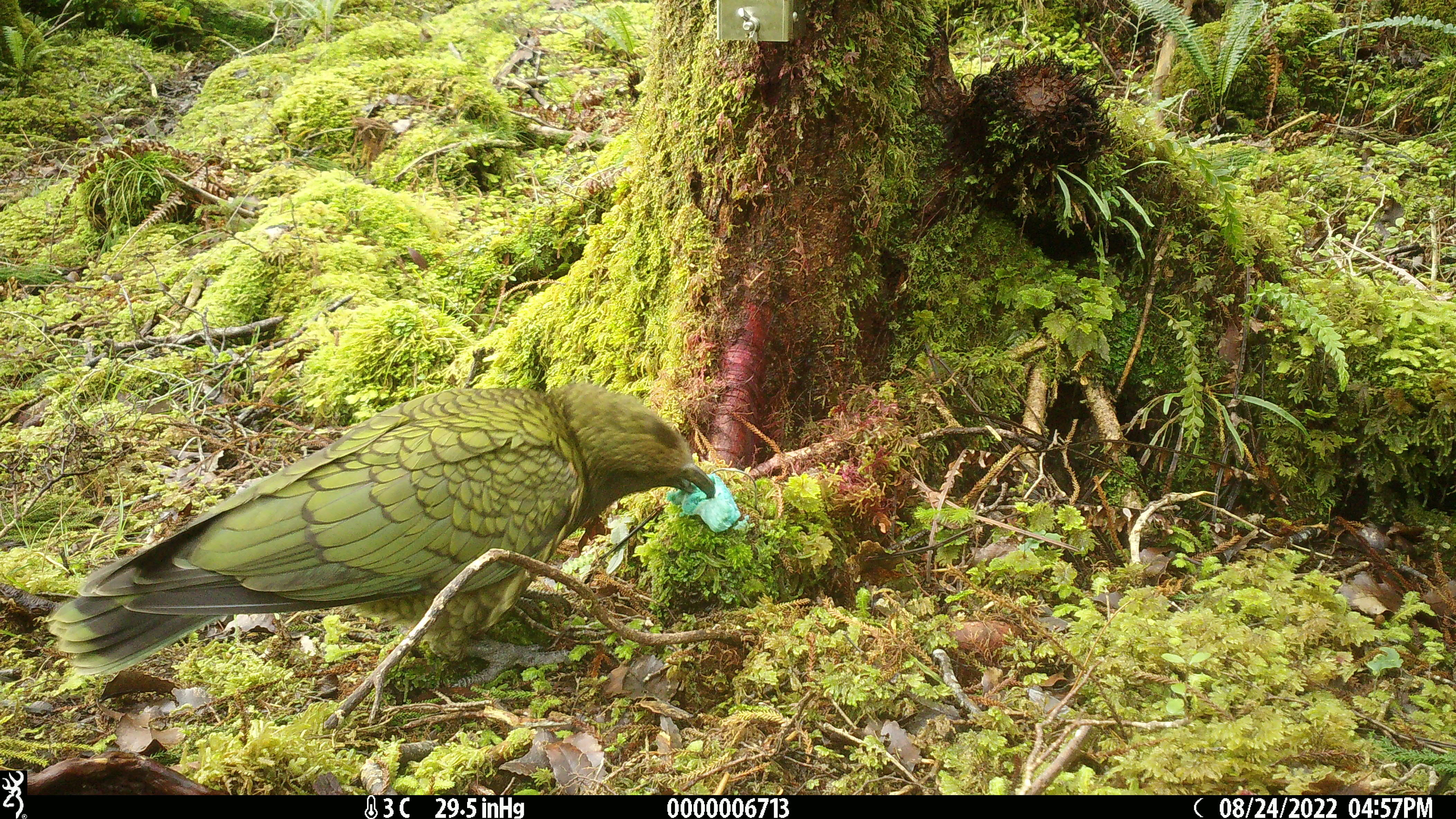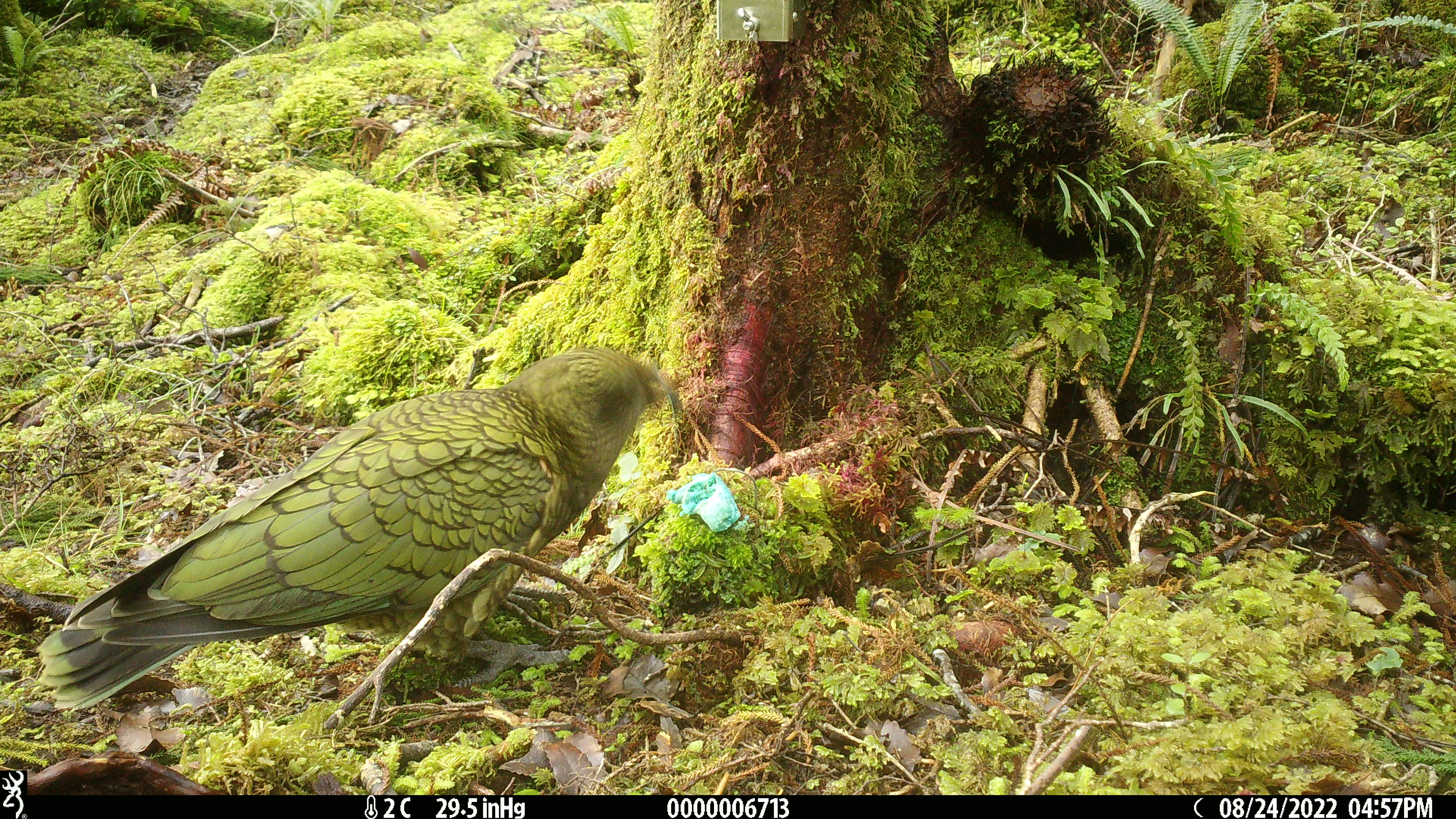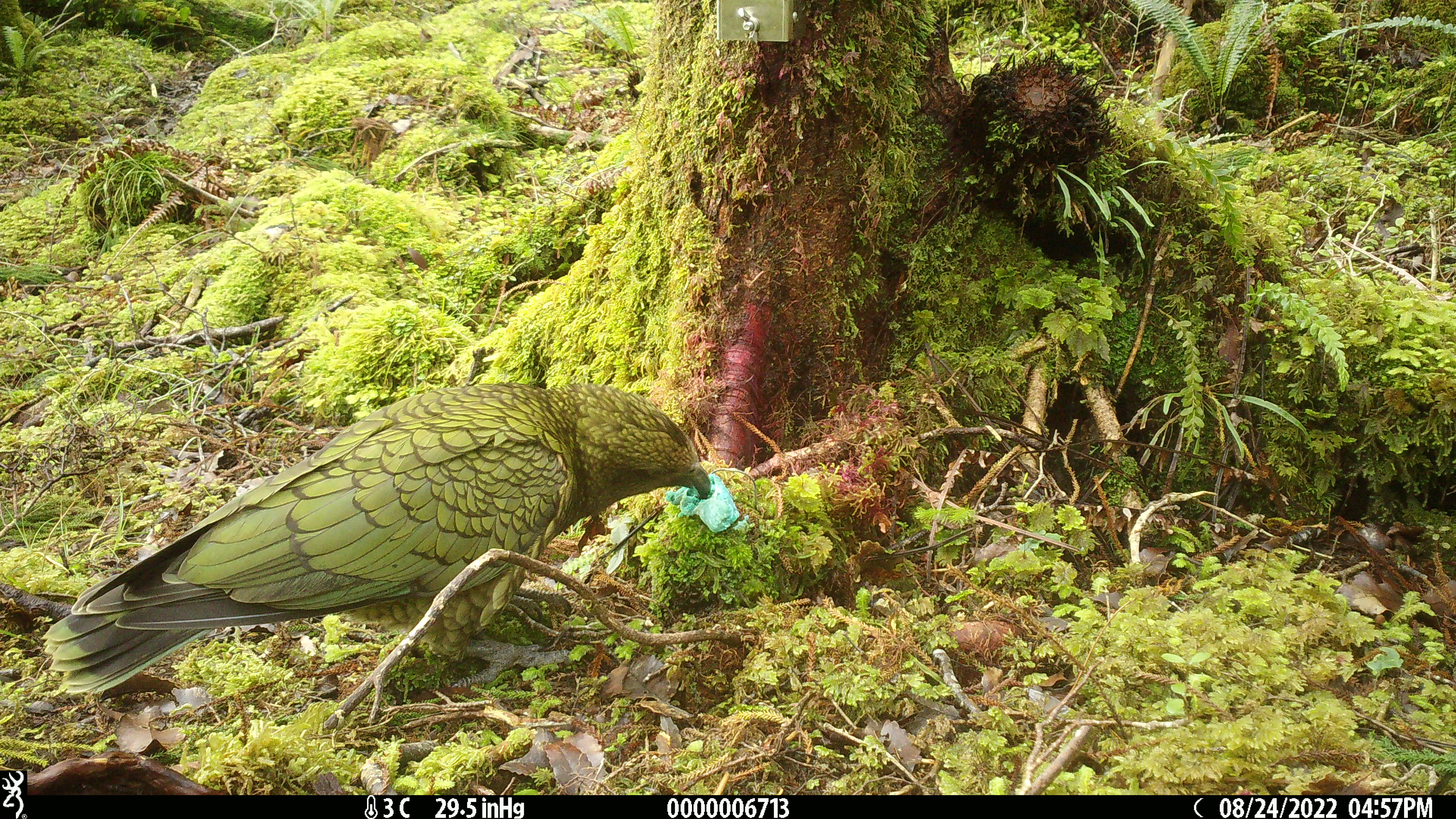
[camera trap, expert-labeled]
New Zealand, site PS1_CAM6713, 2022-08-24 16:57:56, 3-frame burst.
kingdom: Animalia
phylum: Chordata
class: Aves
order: Psittaciformes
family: Strigopidae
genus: Nestor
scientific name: Nestor notabilis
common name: kea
Kea (Nestor notabilis).